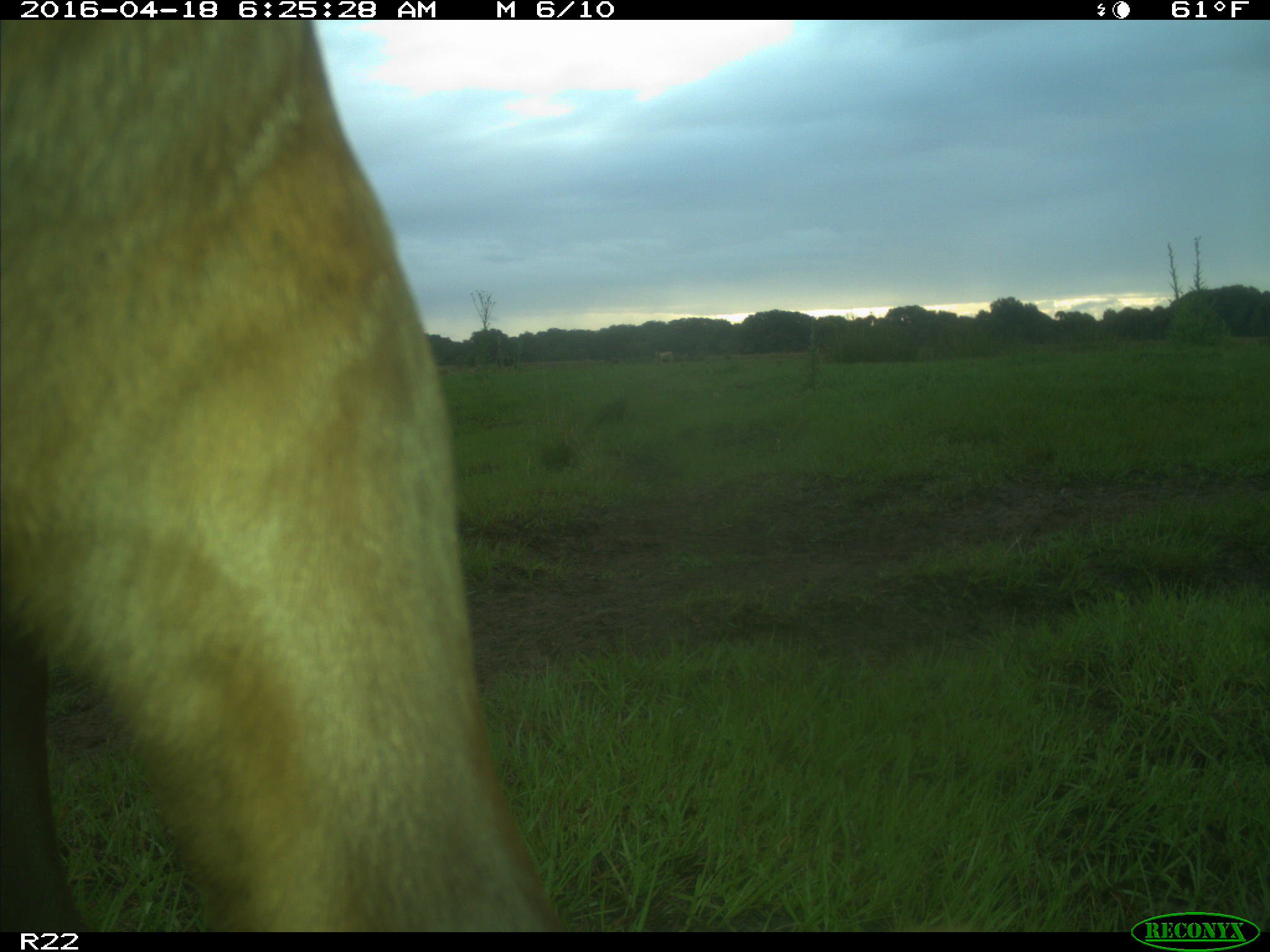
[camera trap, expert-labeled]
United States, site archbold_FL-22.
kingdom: Animalia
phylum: Chordata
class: Mammalia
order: Artiodactyla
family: Bovidae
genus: Bos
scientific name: Bos taurus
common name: domestic cow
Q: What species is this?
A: Bos taurus (domestic cow).